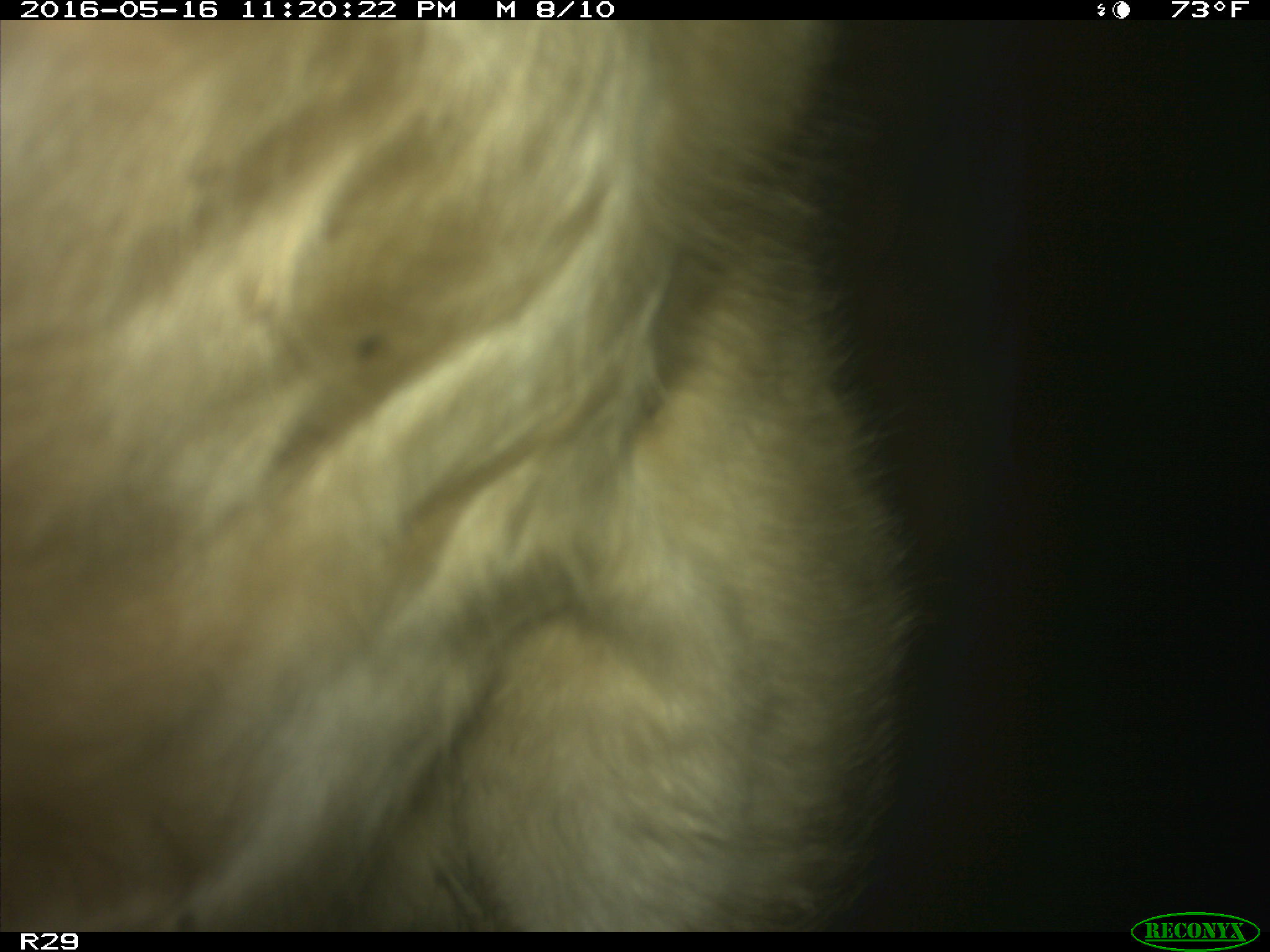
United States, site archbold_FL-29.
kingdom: Animalia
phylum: Chordata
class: Mammalia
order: Artiodactyla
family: Bovidae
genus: Bos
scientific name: Bos taurus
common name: domestic cow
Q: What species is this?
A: Bos taurus (domestic cow).